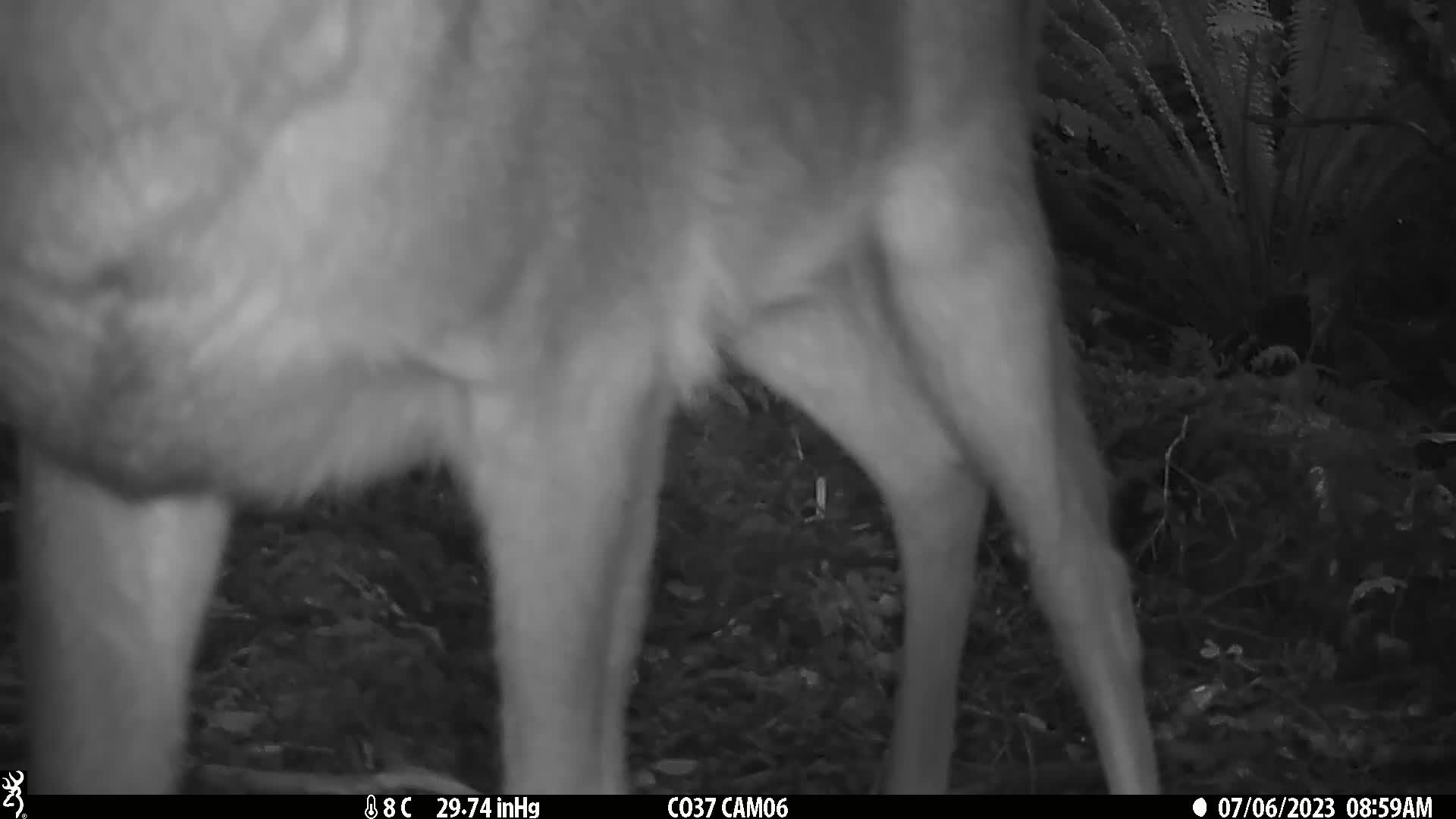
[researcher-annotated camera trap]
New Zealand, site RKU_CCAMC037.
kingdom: Animalia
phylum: Chordata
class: Mammalia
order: Artiodactyla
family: Cervidae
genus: Odocoileus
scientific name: Odocoileus virginianus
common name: white-tailed deer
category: white tailed deer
White tailed deer (white-tailed deer) (Odocoileus virginianus).